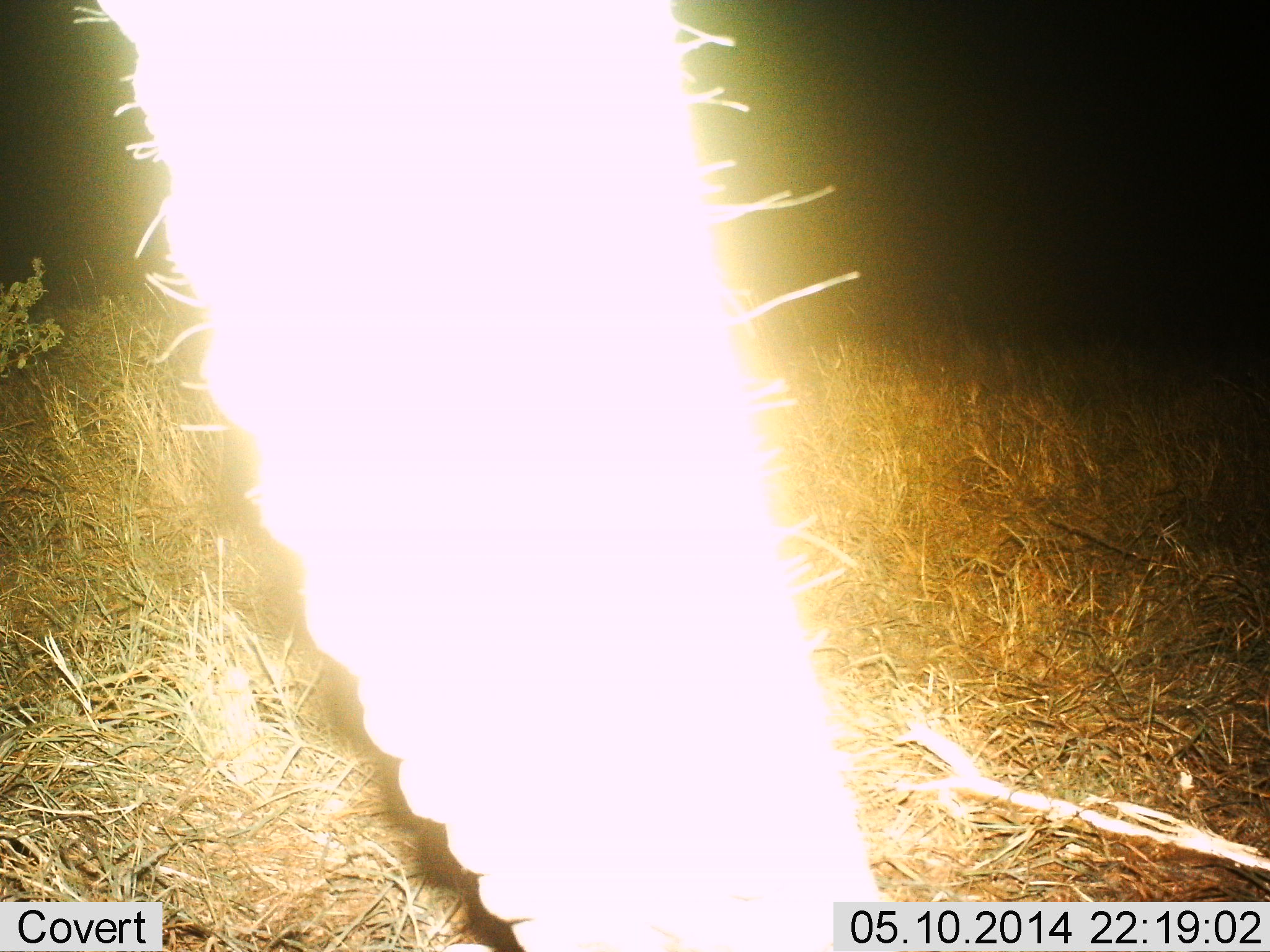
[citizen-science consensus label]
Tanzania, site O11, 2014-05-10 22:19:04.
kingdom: Animalia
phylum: Chordata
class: Mammalia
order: Proboscidea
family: Elephantidae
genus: Loxodonta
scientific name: Loxodonta africana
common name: african bush elephant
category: elephant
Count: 1.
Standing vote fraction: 70%.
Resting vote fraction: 0%.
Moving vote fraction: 20%.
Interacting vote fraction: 0%.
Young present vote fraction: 0%.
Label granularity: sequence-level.